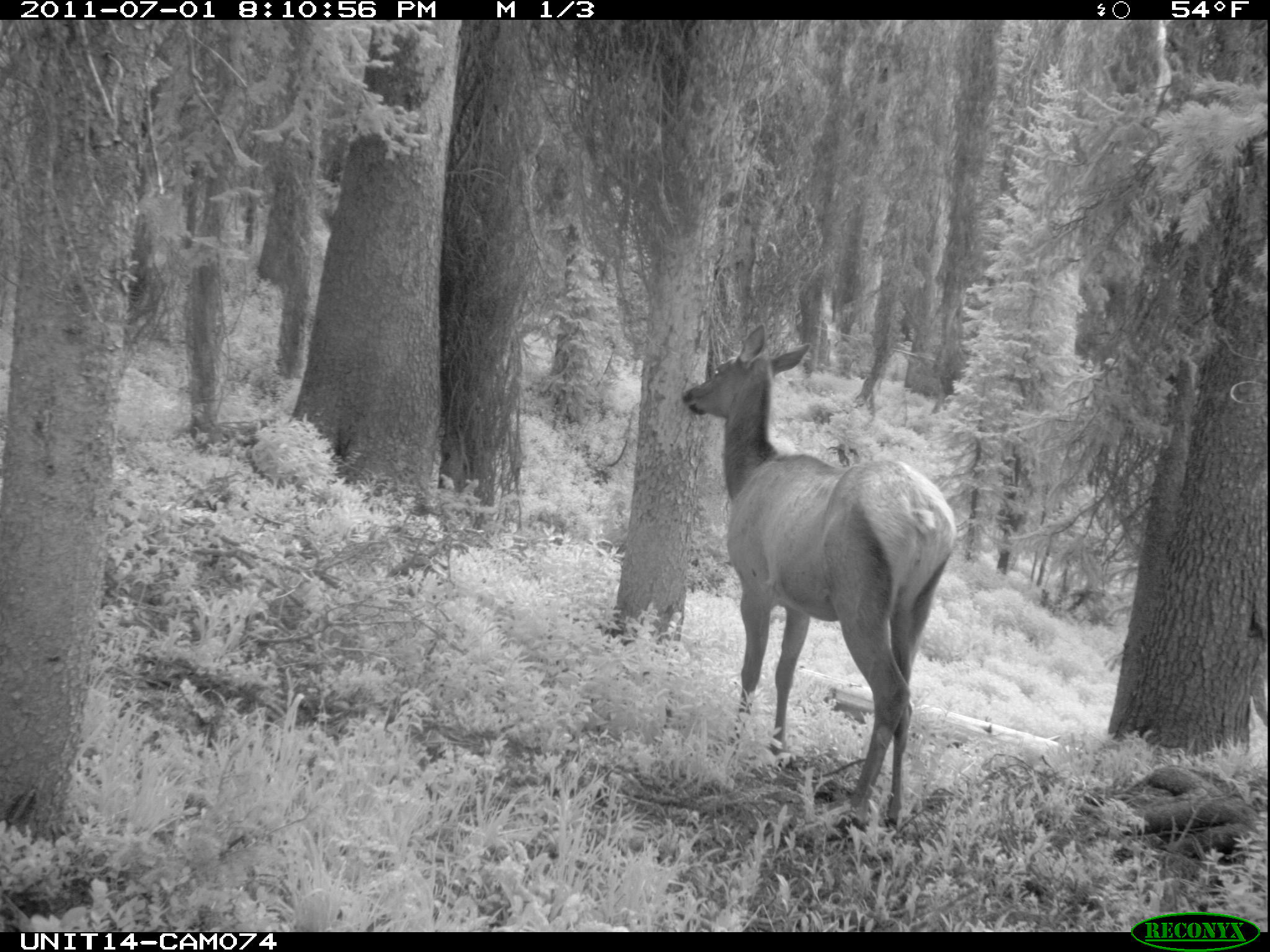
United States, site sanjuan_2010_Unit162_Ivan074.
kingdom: Animalia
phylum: Chordata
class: Mammalia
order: Artiodactyla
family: Cervidae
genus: Cervus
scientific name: Cervus elaphus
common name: red deer